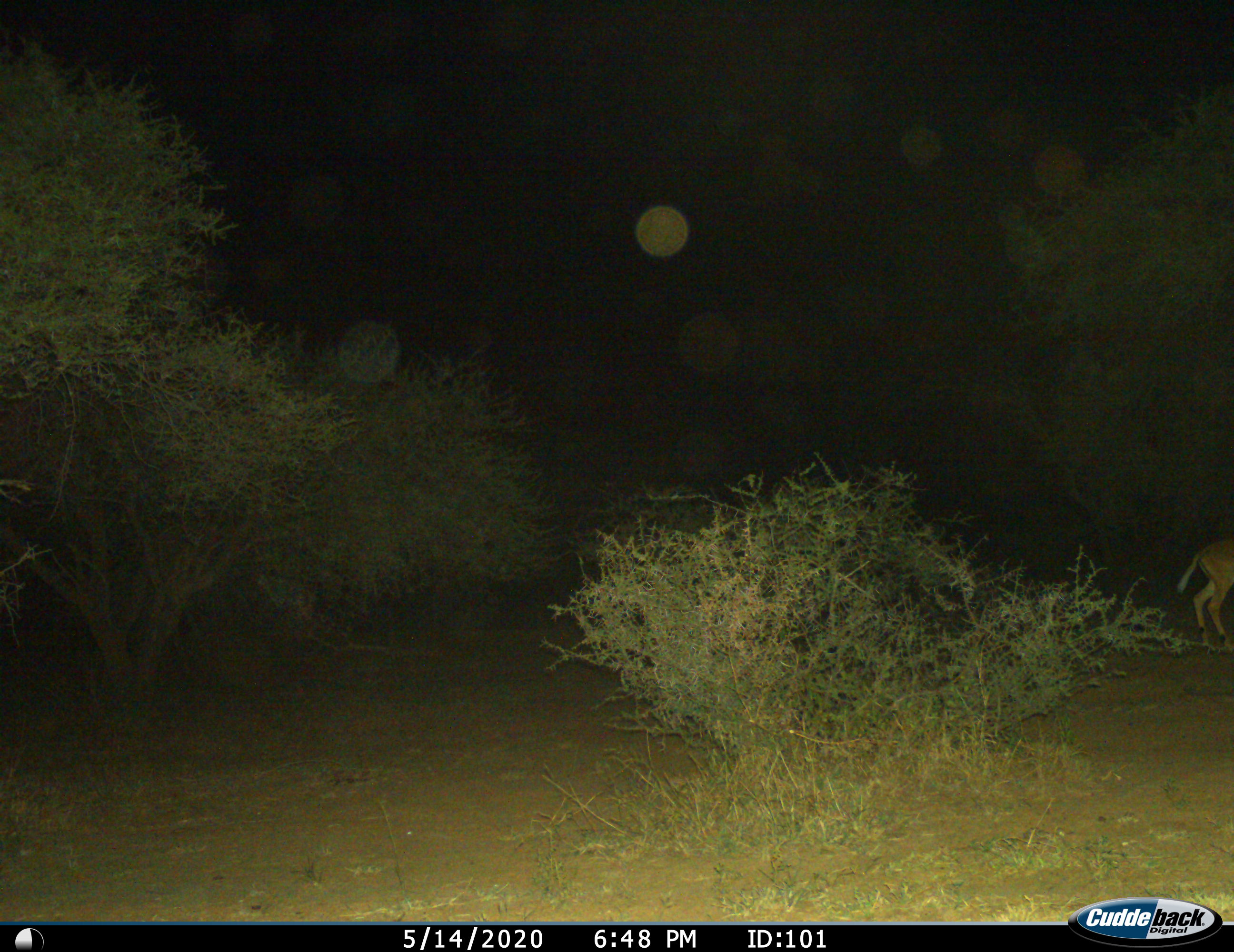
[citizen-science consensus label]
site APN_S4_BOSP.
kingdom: Animalia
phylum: Chordata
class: Mammalia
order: Artiodactyla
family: Bovidae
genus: Aepyceros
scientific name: Aepyceros melampus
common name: impala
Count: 1.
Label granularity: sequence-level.